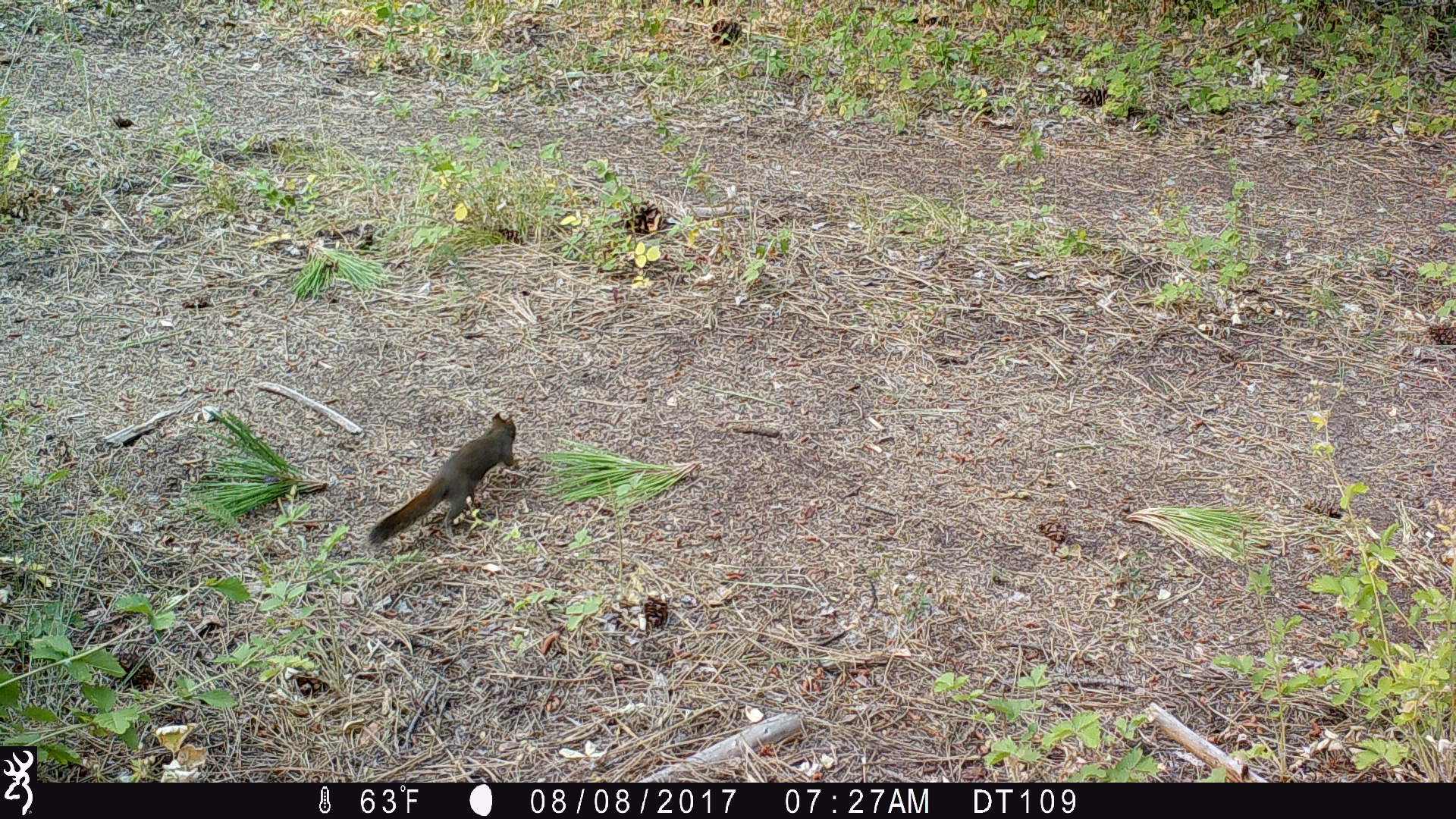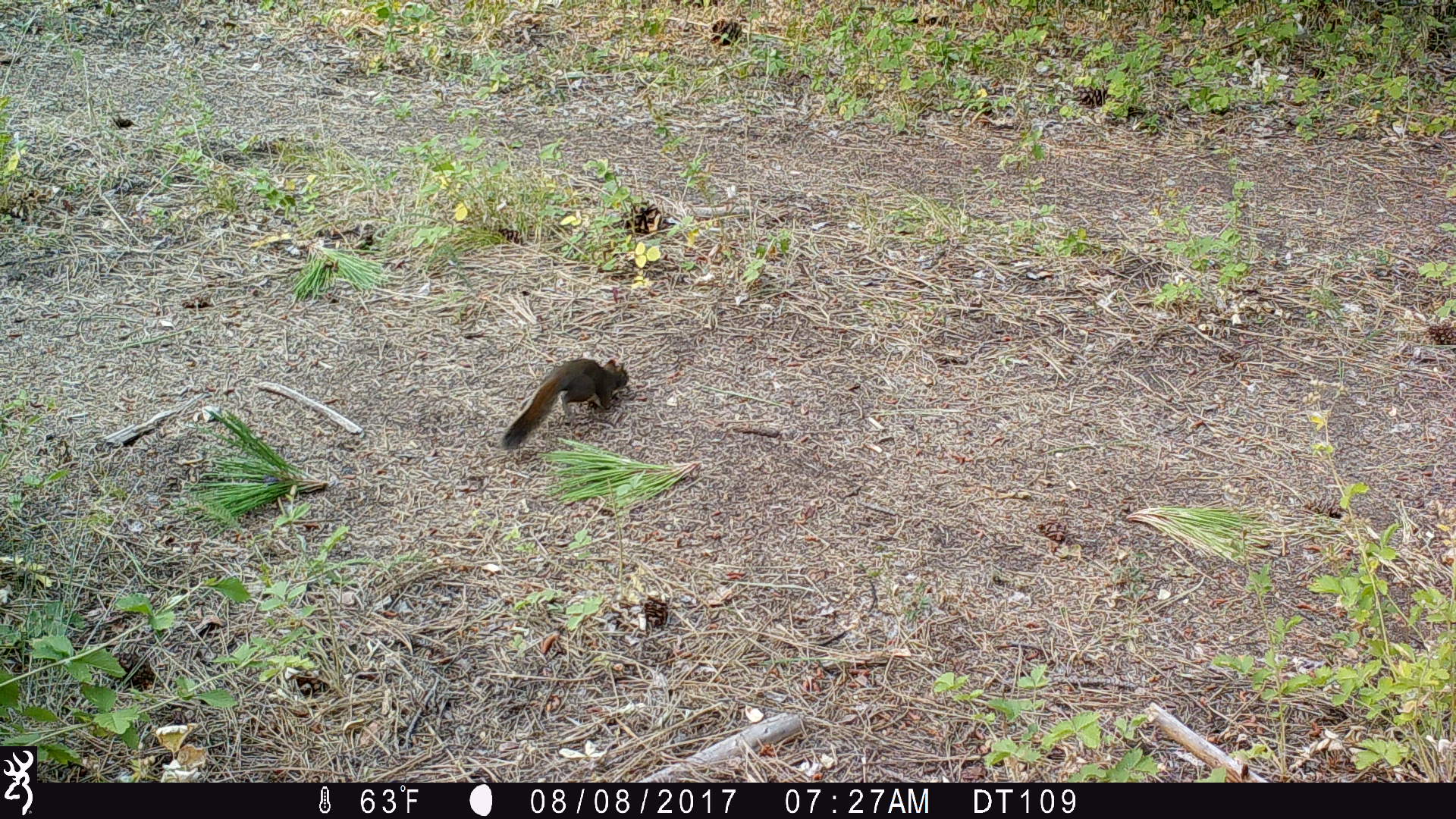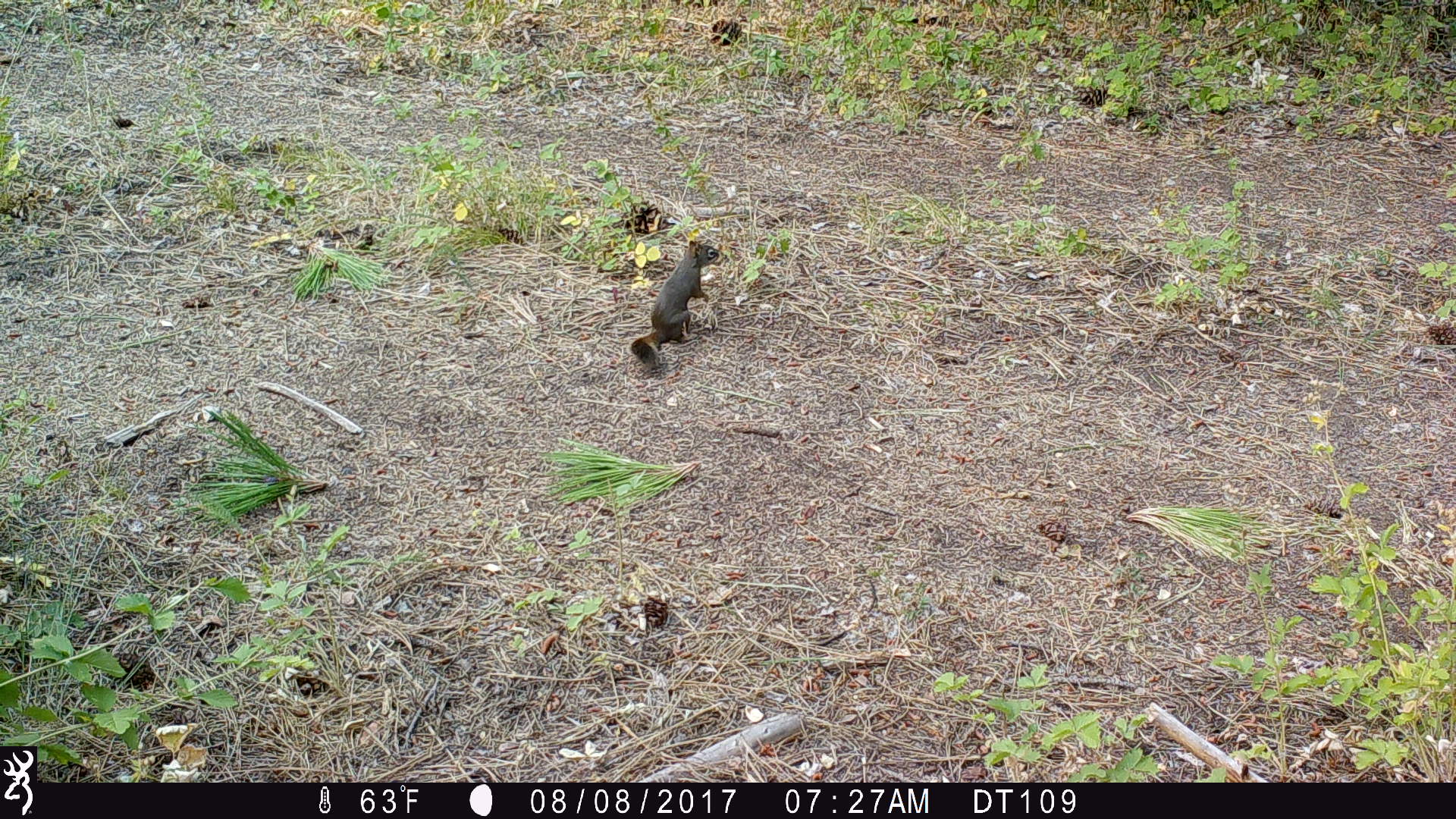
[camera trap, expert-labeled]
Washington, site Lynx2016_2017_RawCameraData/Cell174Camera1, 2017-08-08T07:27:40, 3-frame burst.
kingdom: Animalia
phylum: Chordata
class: Mammalia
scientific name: Mammalia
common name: small mammal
Small mammal (Mammalia). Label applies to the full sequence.